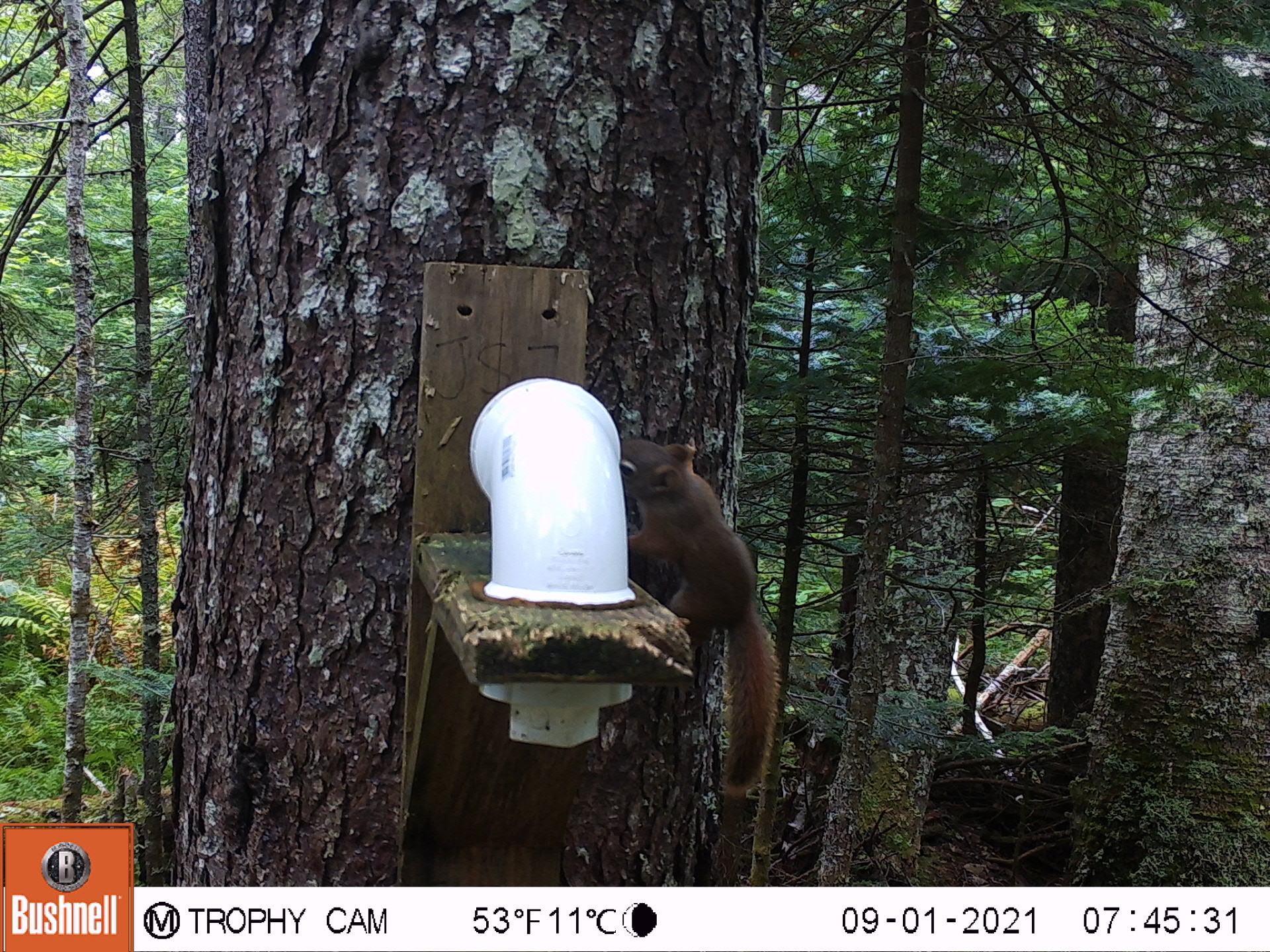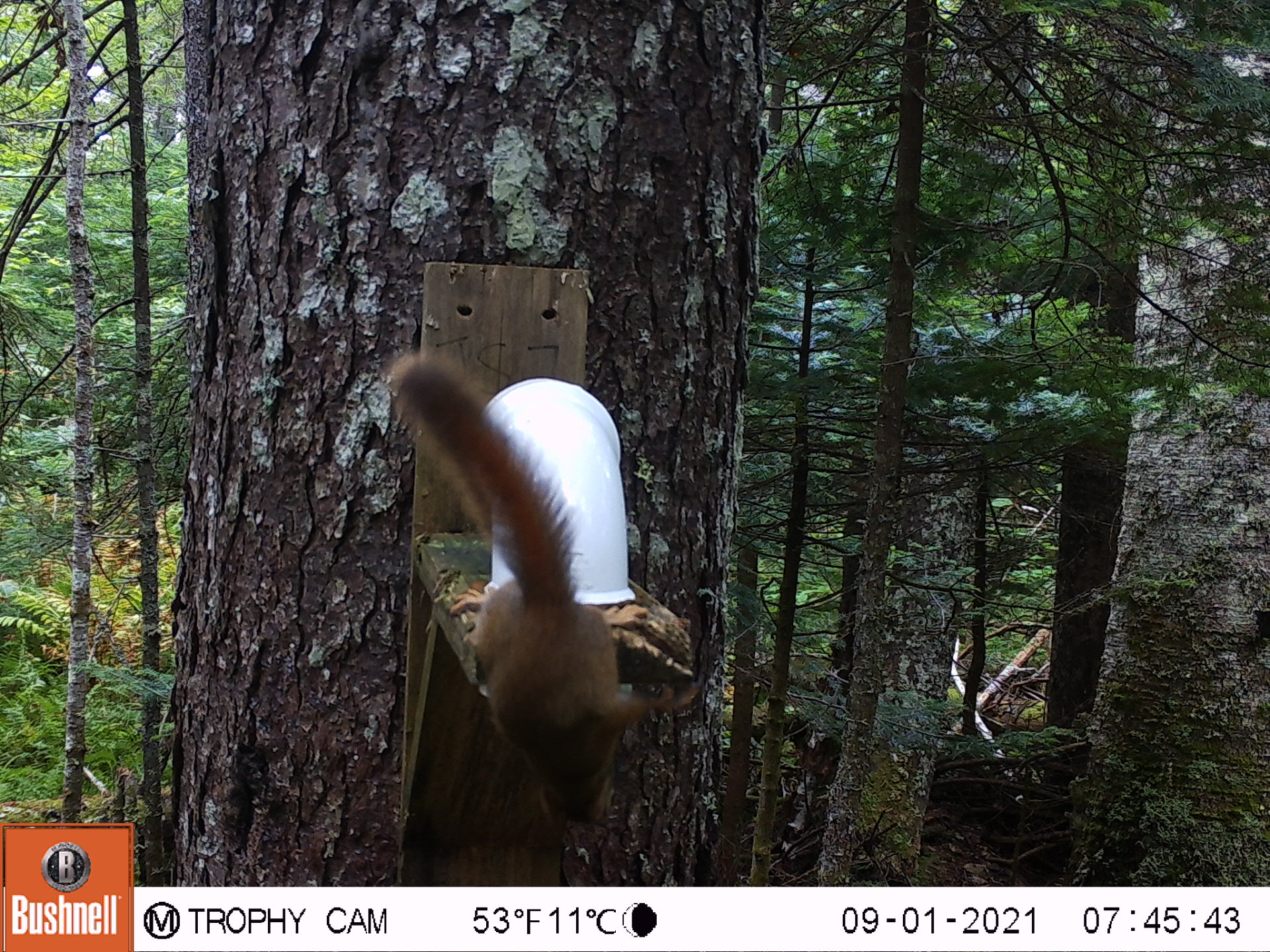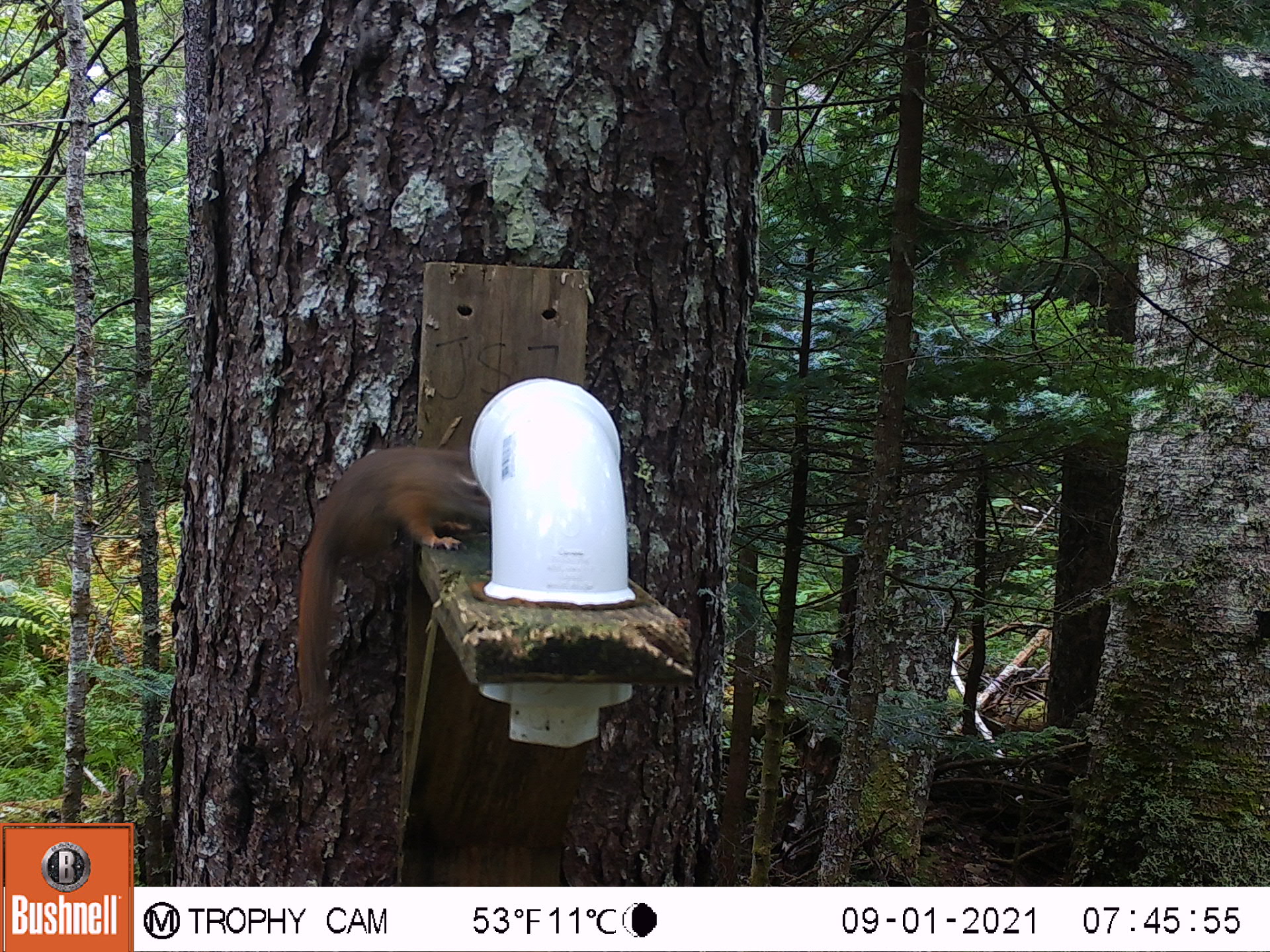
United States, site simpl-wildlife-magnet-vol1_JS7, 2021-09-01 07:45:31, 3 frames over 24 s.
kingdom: Animalia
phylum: Chordata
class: Mammalia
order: Rodentia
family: Sciuridae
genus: Tamiasciurus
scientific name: Tamiasciurus hudsonicus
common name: red squirrel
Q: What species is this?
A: Red squirrel (Tamiasciurus hudsonicus).